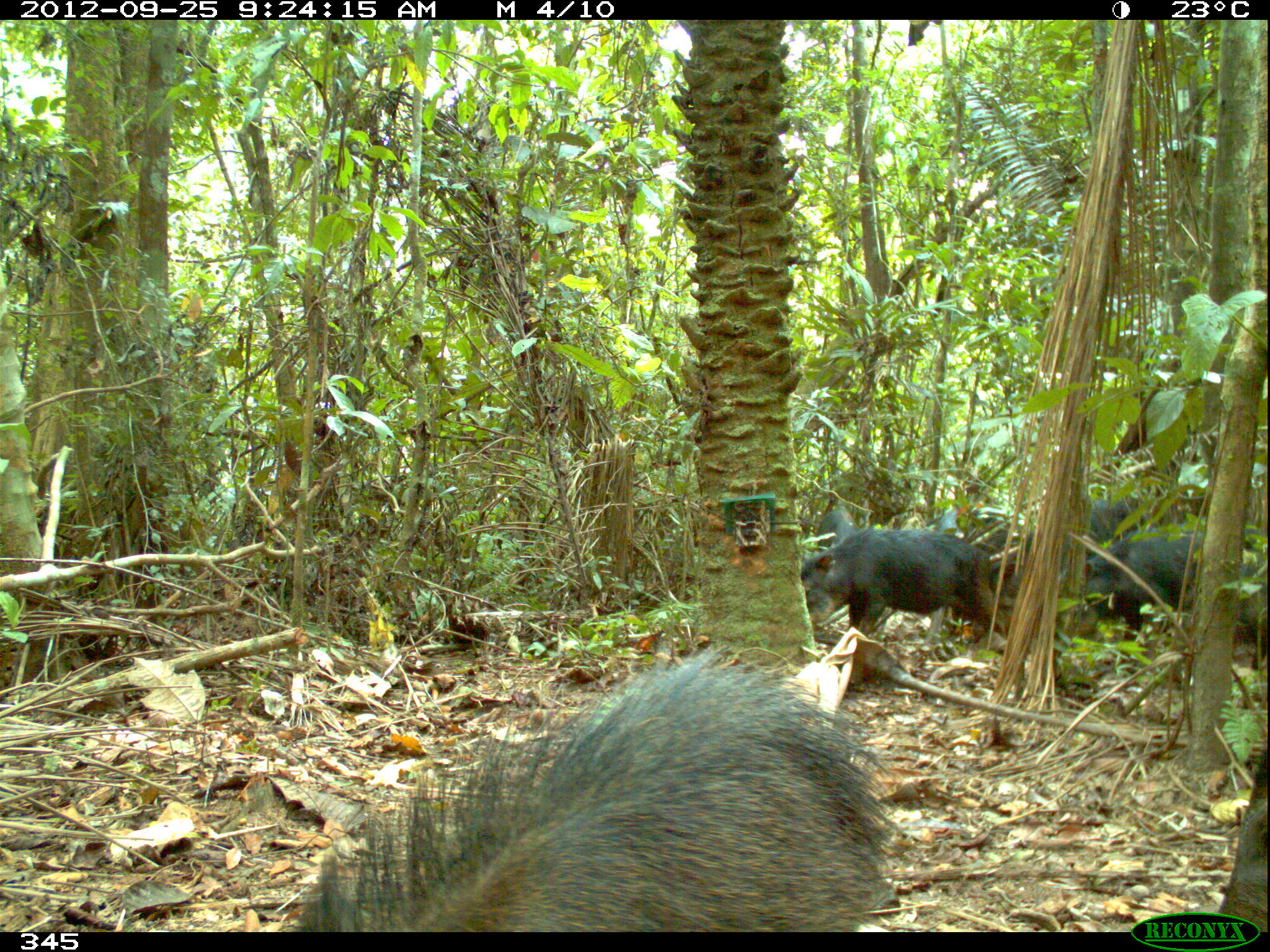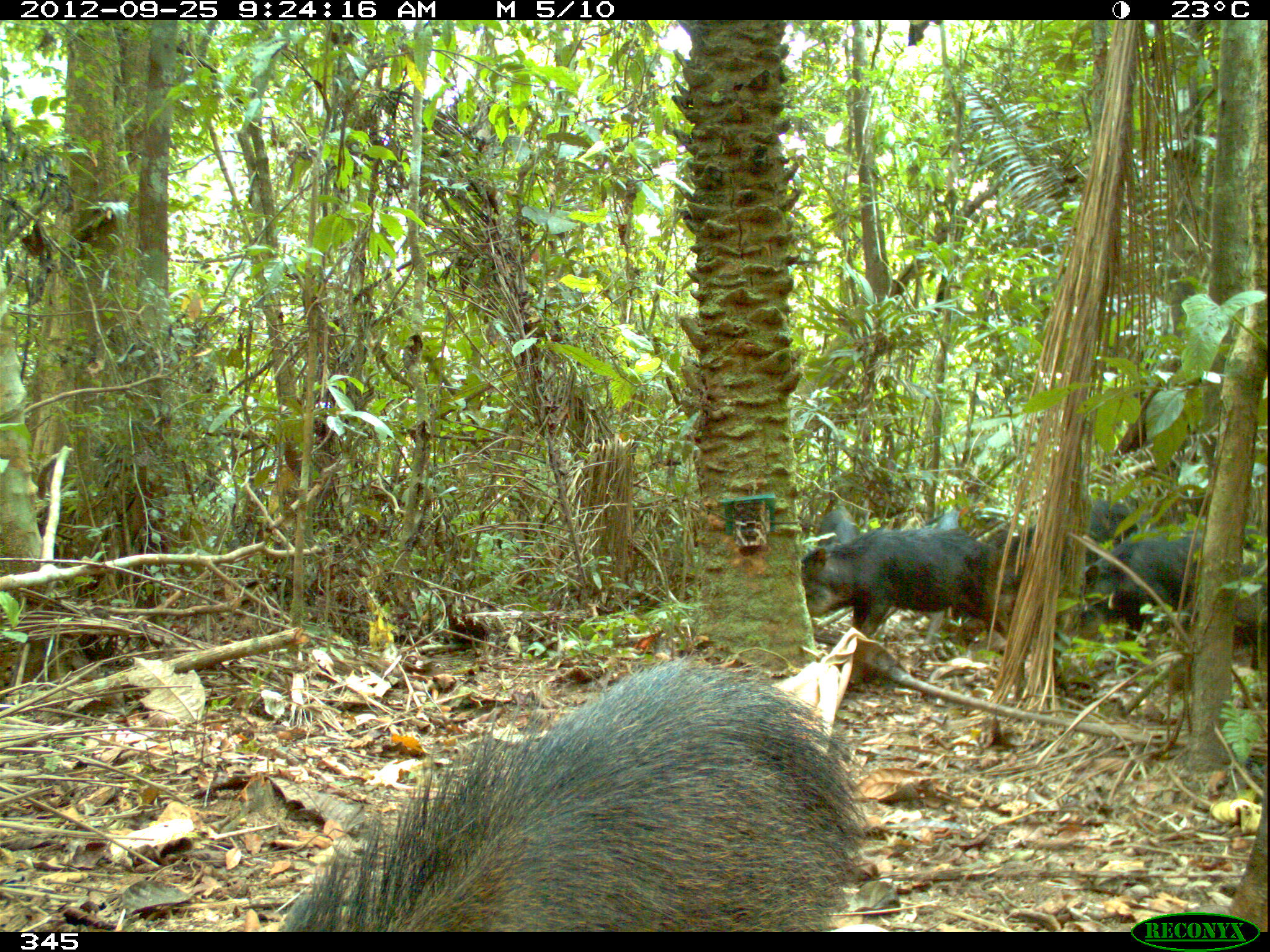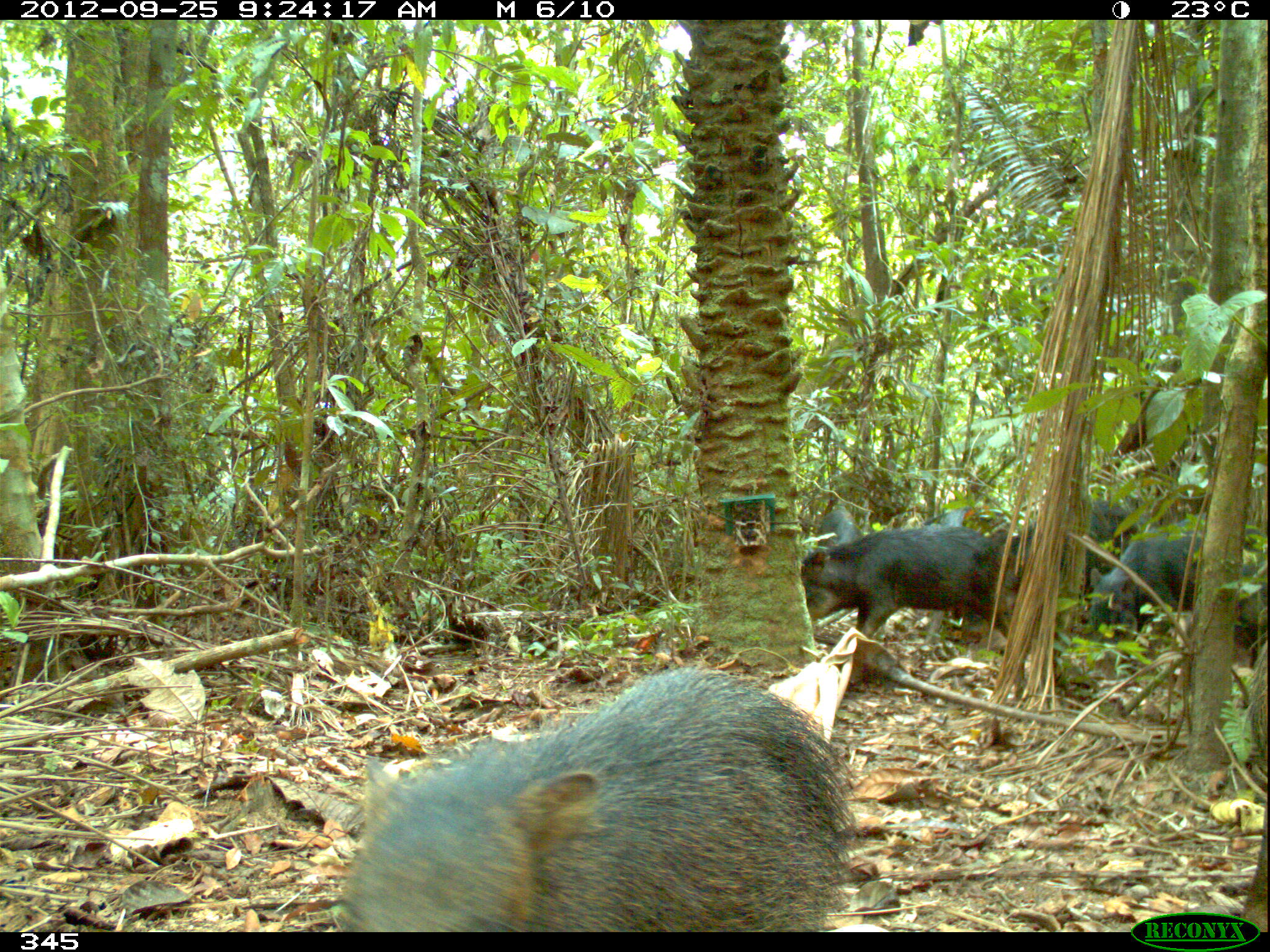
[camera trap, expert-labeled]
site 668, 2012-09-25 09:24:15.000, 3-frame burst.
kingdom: Animalia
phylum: Chordata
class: Mammalia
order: Artiodactyla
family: Tayassuidae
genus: Tayassu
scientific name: Tayassu pecari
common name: white-lipped peccary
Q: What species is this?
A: Tayassu pecari (white-lipped peccary).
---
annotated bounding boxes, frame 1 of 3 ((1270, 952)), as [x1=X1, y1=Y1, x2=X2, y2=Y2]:
tayassu pecari: [x1=302, y1=625, x2=904, y2=932]; [x1=1058, y1=519, x2=1264, y2=677]; [x1=801, y1=529, x2=1005, y2=682]; [x1=989, y1=500, x2=1141, y2=596]; [x1=933, y1=506, x2=1014, y2=635]; [x1=1221, y1=736, x2=1269, y2=931]; [x1=814, y1=506, x2=860, y2=546]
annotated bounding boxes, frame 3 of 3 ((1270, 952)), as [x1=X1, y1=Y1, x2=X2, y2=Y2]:
tayassu pecari: [x1=338, y1=668, x2=864, y2=932]; [x1=1086, y1=516, x2=1266, y2=662]; [x1=801, y1=525, x2=1011, y2=643]; [x1=1006, y1=499, x2=1153, y2=621]; [x1=922, y1=506, x2=1018, y2=640]; [x1=1240, y1=642, x2=1269, y2=781]; [x1=1242, y1=812, x2=1266, y2=933]; [x1=817, y1=509, x2=861, y2=545]